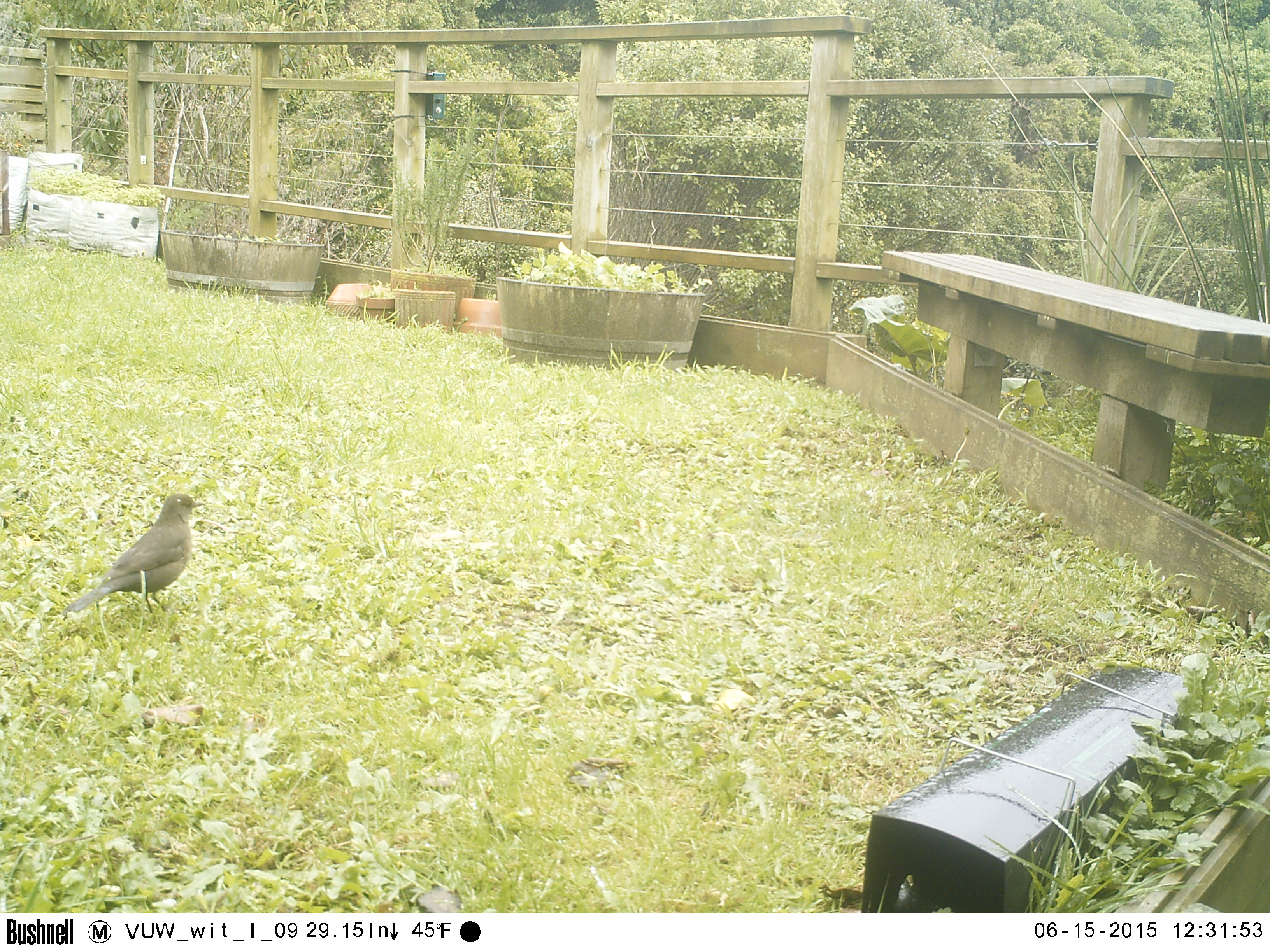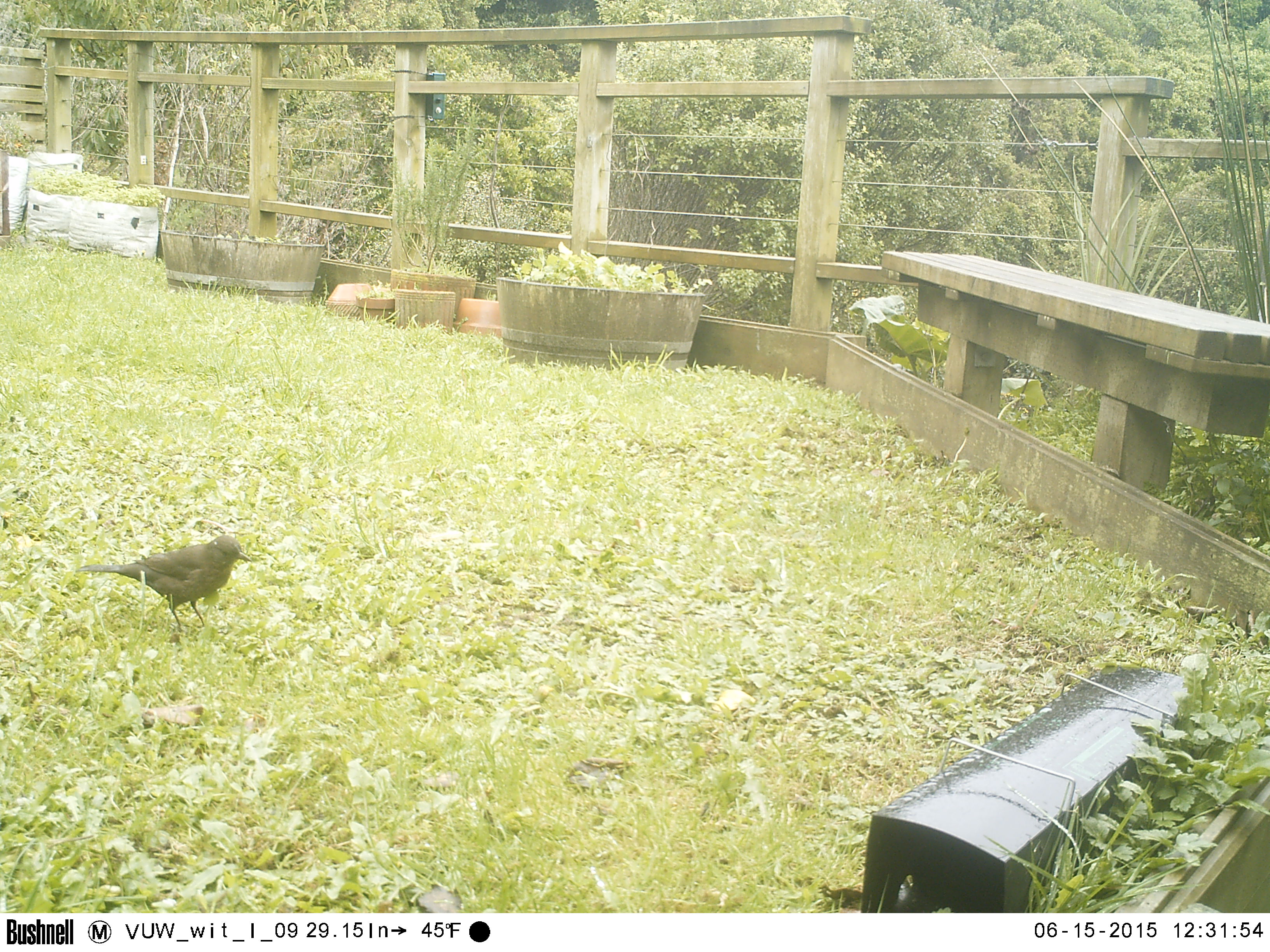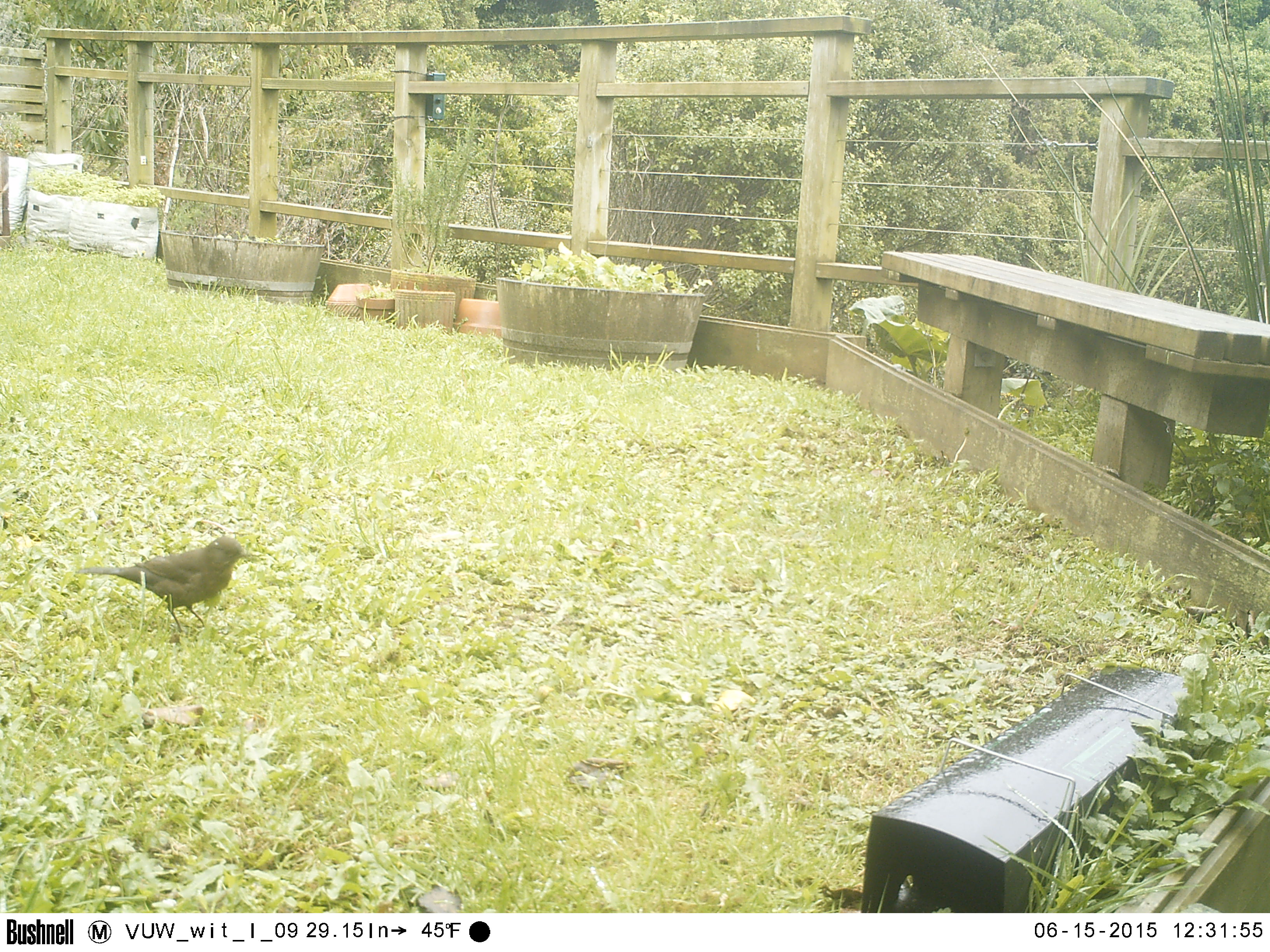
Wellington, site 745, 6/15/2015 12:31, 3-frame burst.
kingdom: Animalia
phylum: Chordata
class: Aves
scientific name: Aves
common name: bird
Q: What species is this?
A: Bird (Aves).